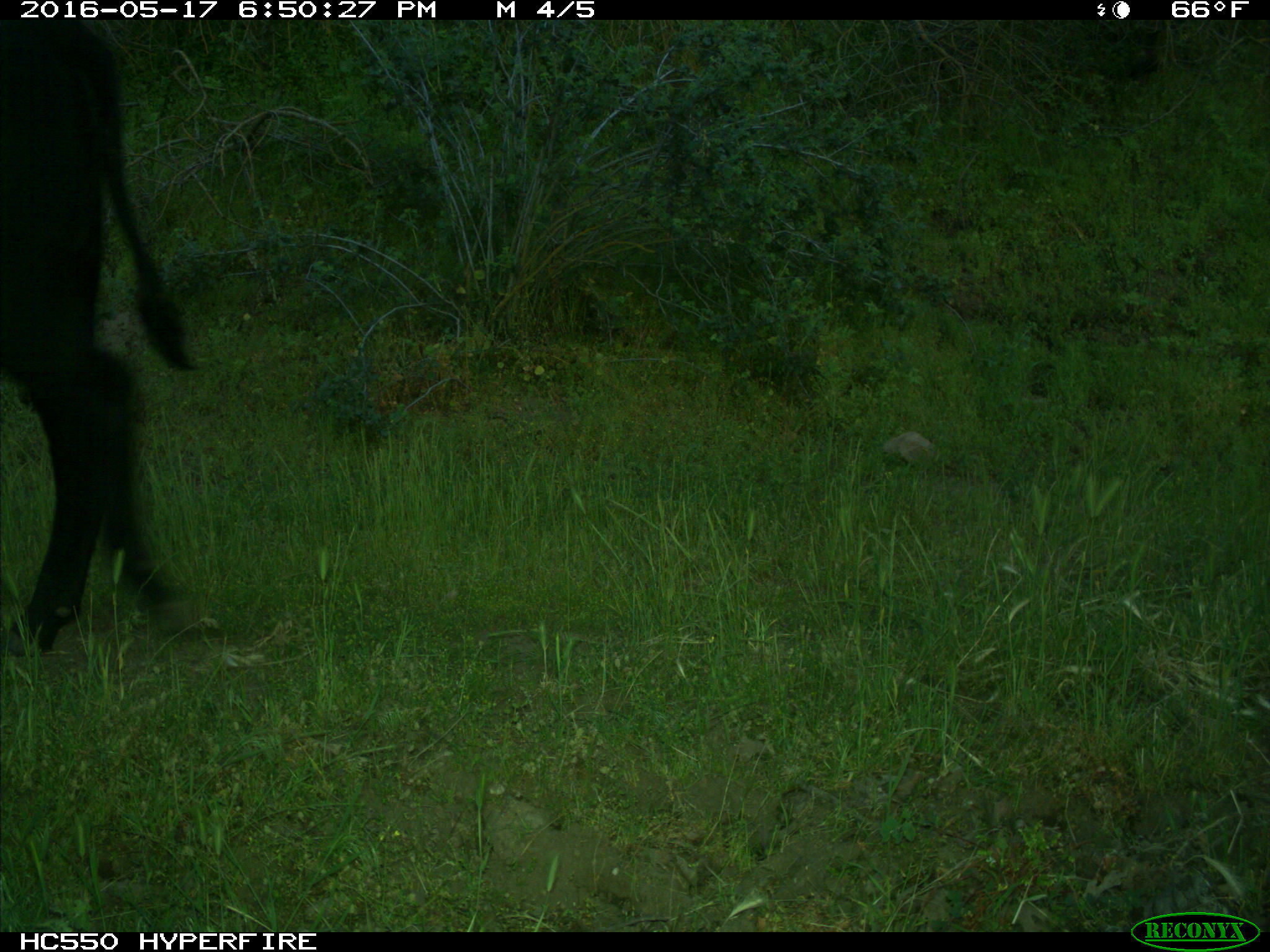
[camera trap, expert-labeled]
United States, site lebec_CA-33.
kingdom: Animalia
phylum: Chordata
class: Mammalia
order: Artiodactyla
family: Bovidae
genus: Bos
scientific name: Bos taurus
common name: domestic cow